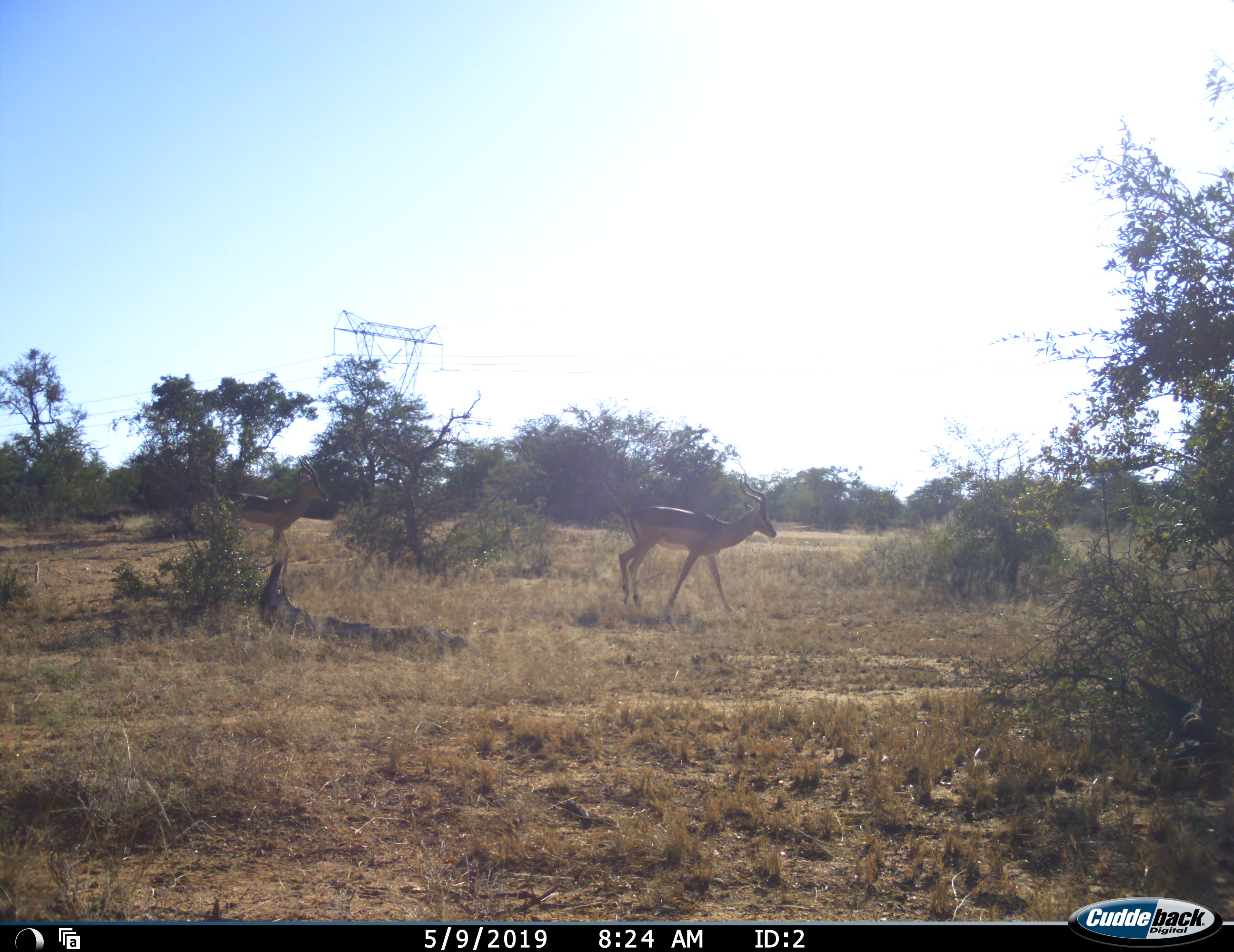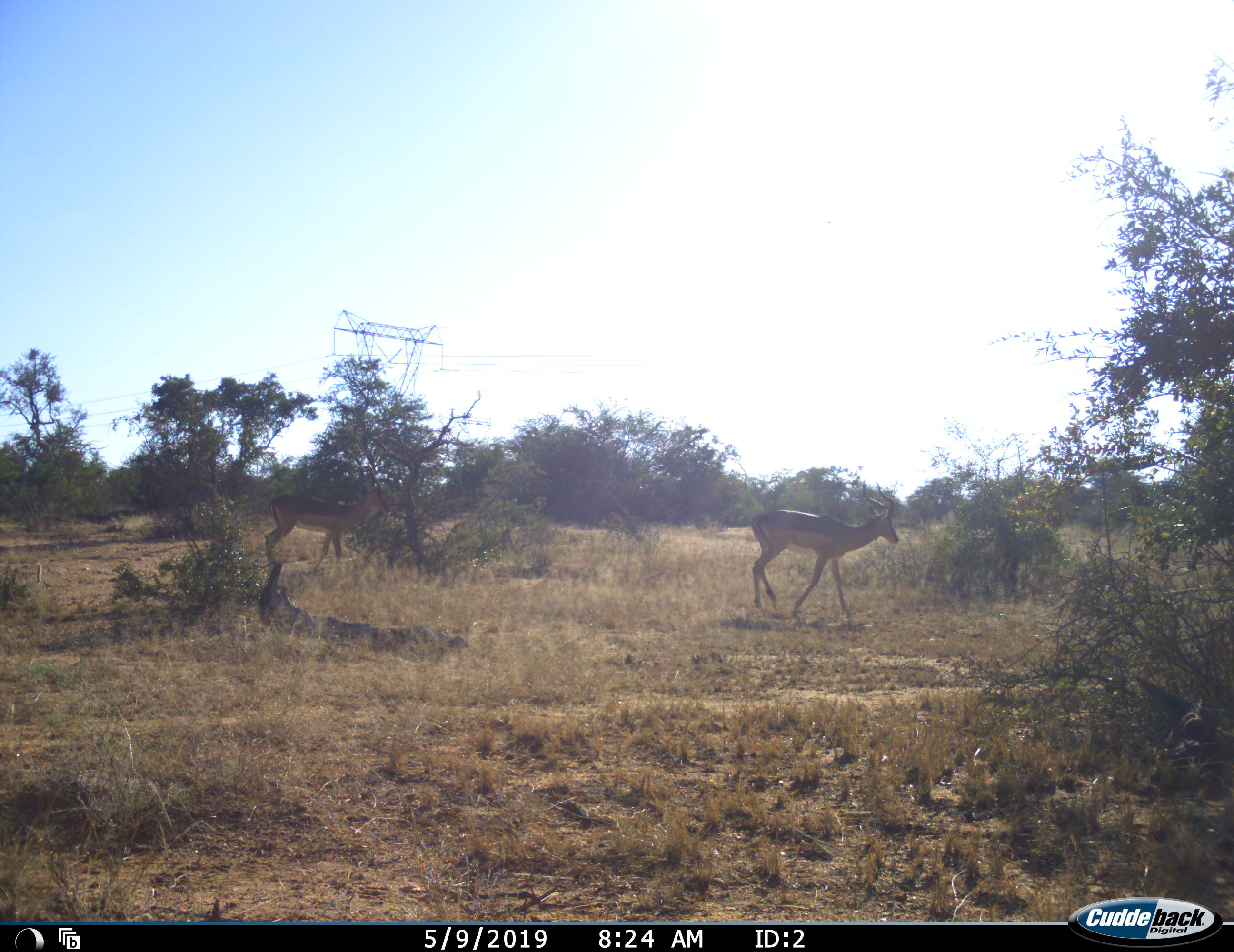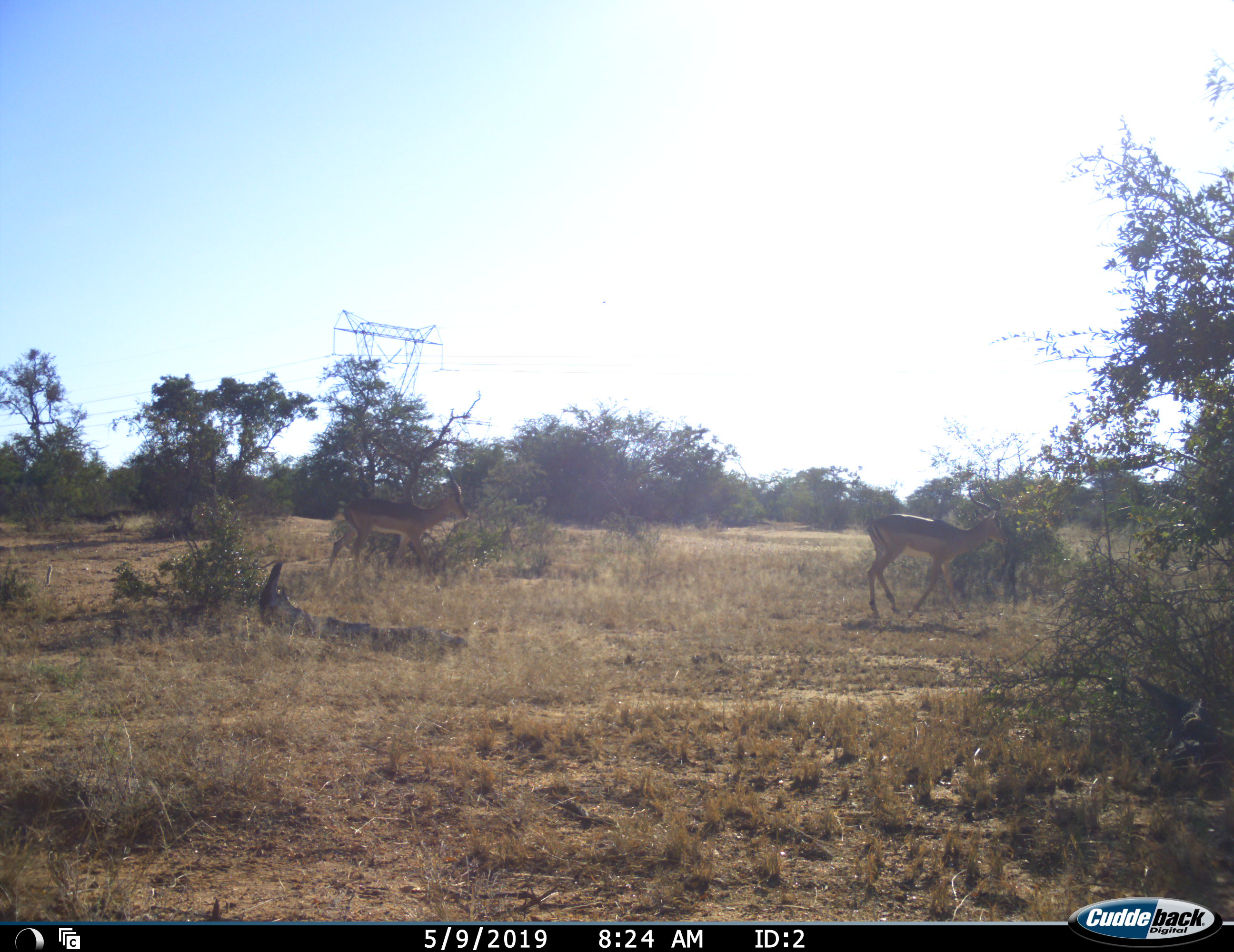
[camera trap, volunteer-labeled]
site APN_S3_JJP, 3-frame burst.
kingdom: Animalia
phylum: Chordata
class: Mammalia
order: Artiodactyla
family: Bovidae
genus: Aepyceros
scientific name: Aepyceros melampus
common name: impala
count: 2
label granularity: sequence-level